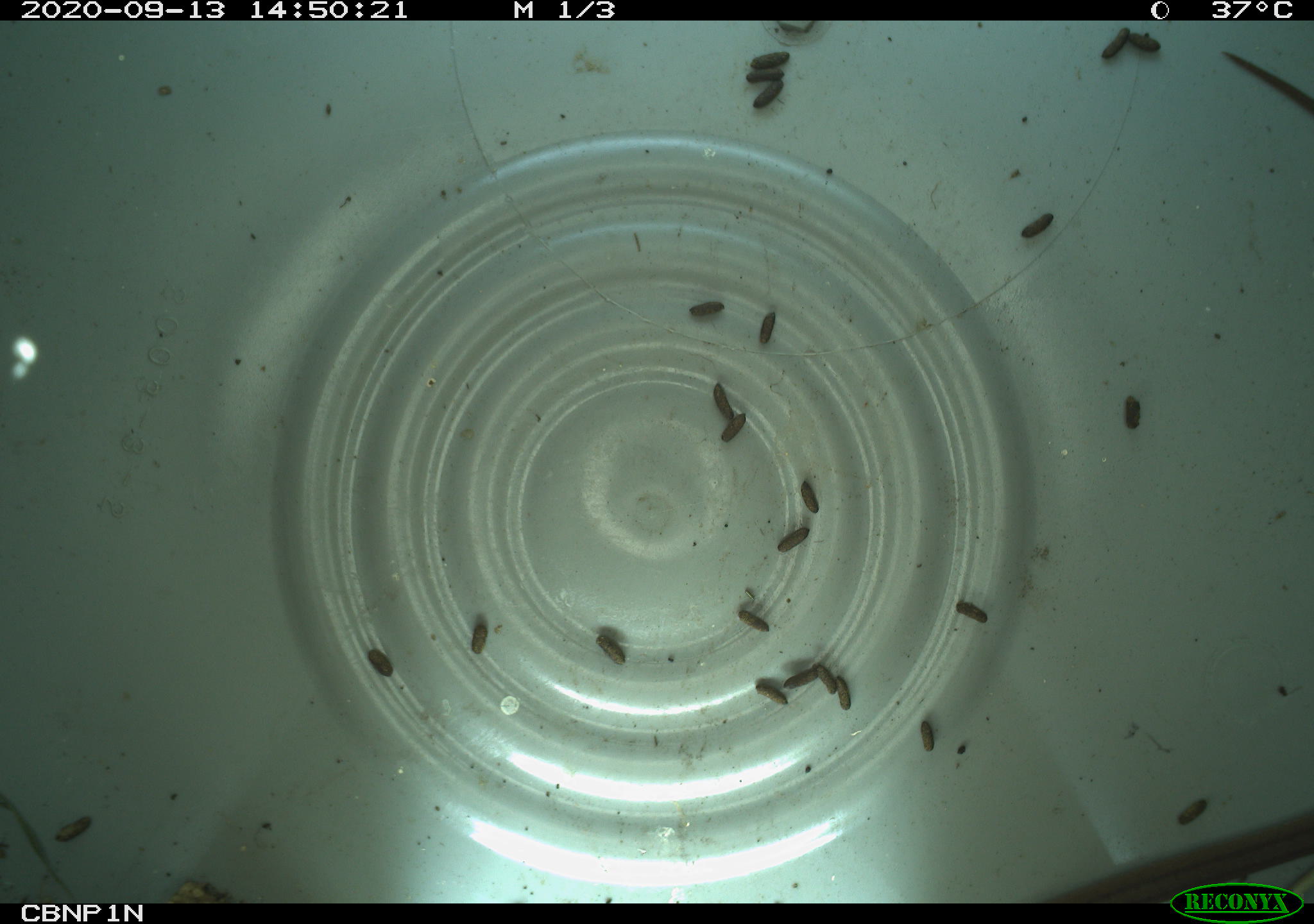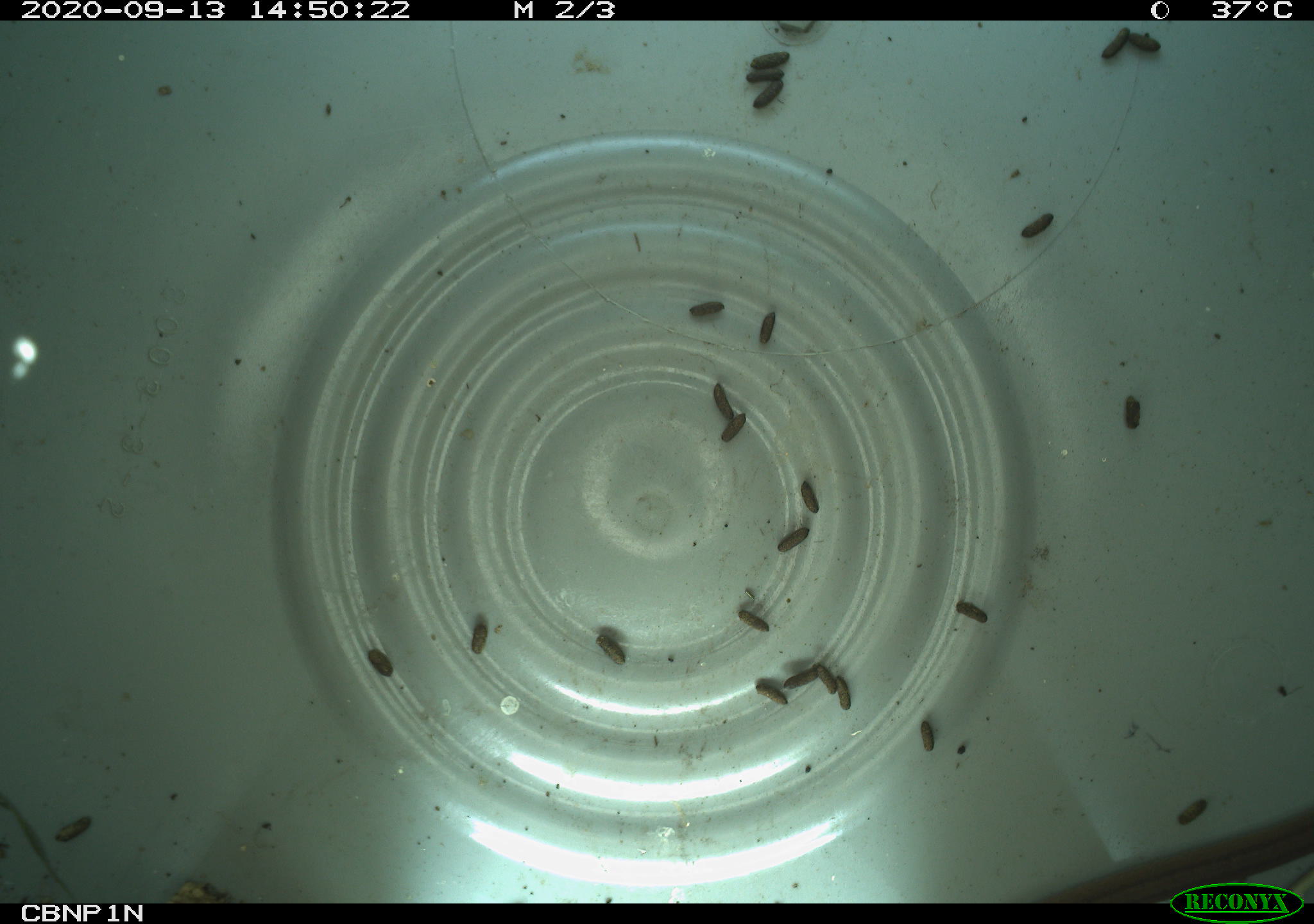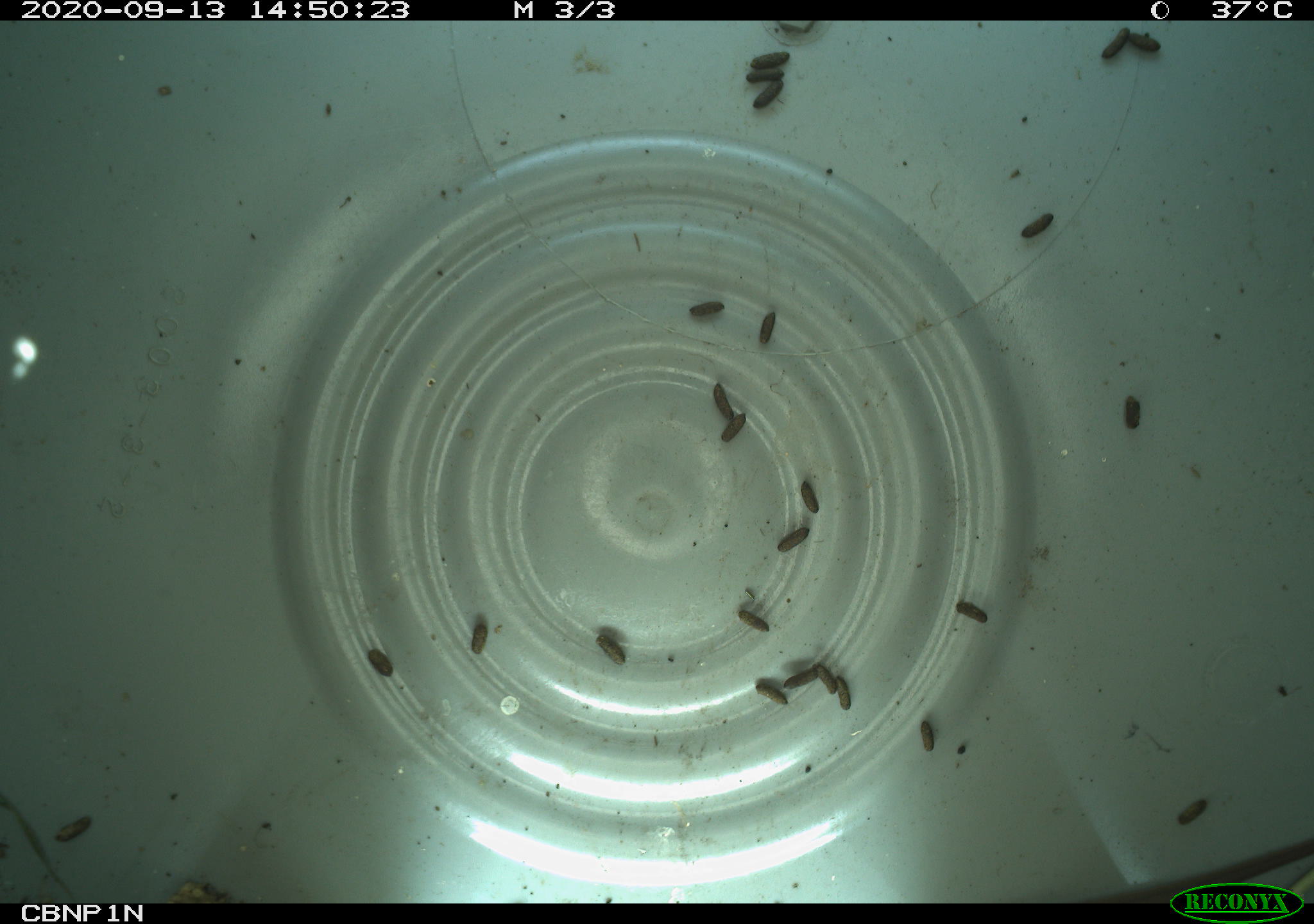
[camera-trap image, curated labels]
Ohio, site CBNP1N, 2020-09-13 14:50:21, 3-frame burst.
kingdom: Animalia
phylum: Chordata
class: Reptilia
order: Squamata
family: Colubridae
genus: Storeria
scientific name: Storeria dekayi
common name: dekay's brownsnake